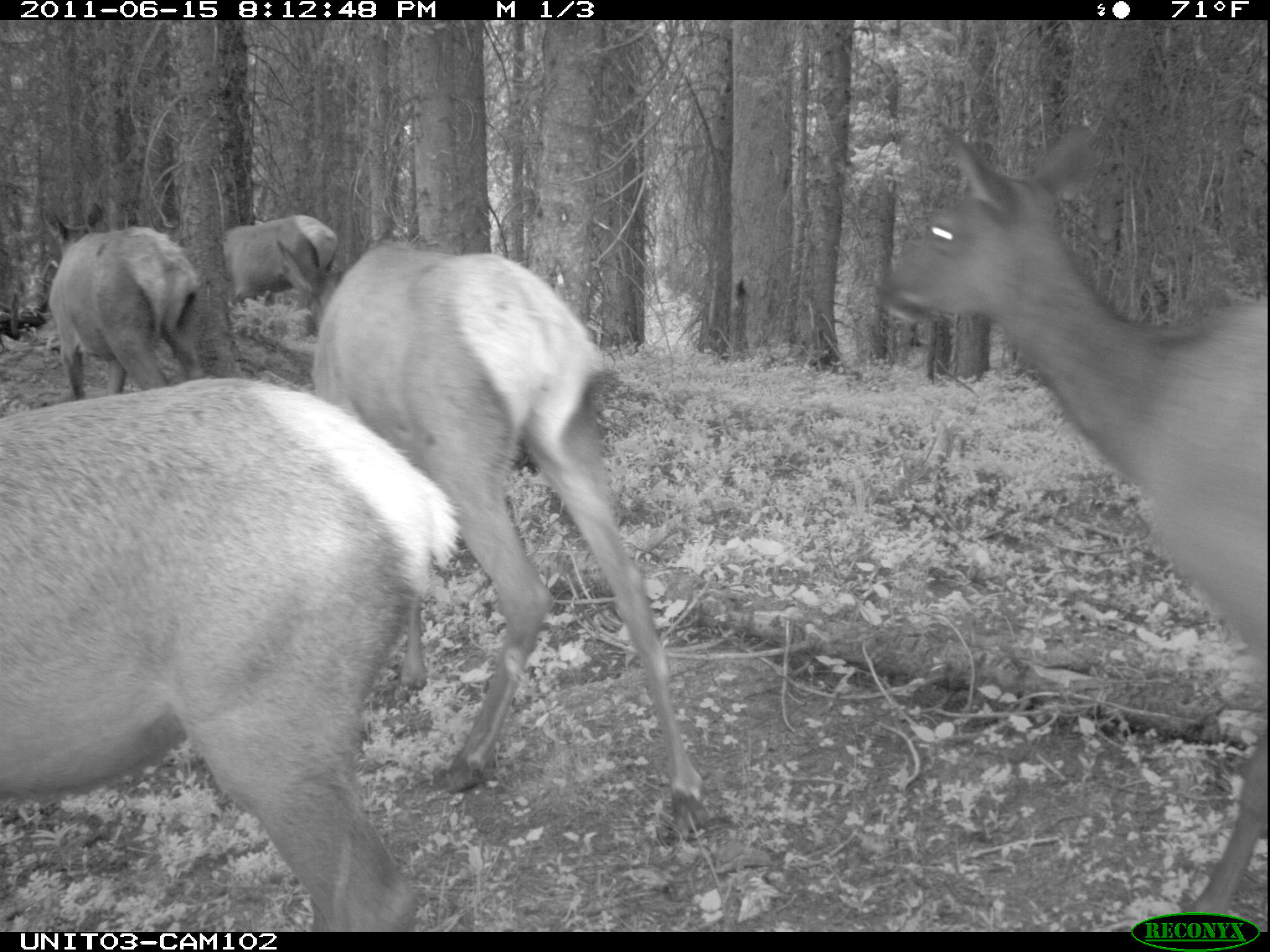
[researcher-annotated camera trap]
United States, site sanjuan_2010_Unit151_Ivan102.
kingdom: Animalia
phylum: Chordata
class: Mammalia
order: Artiodactyla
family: Cervidae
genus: Cervus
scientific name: Cervus elaphus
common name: red deer